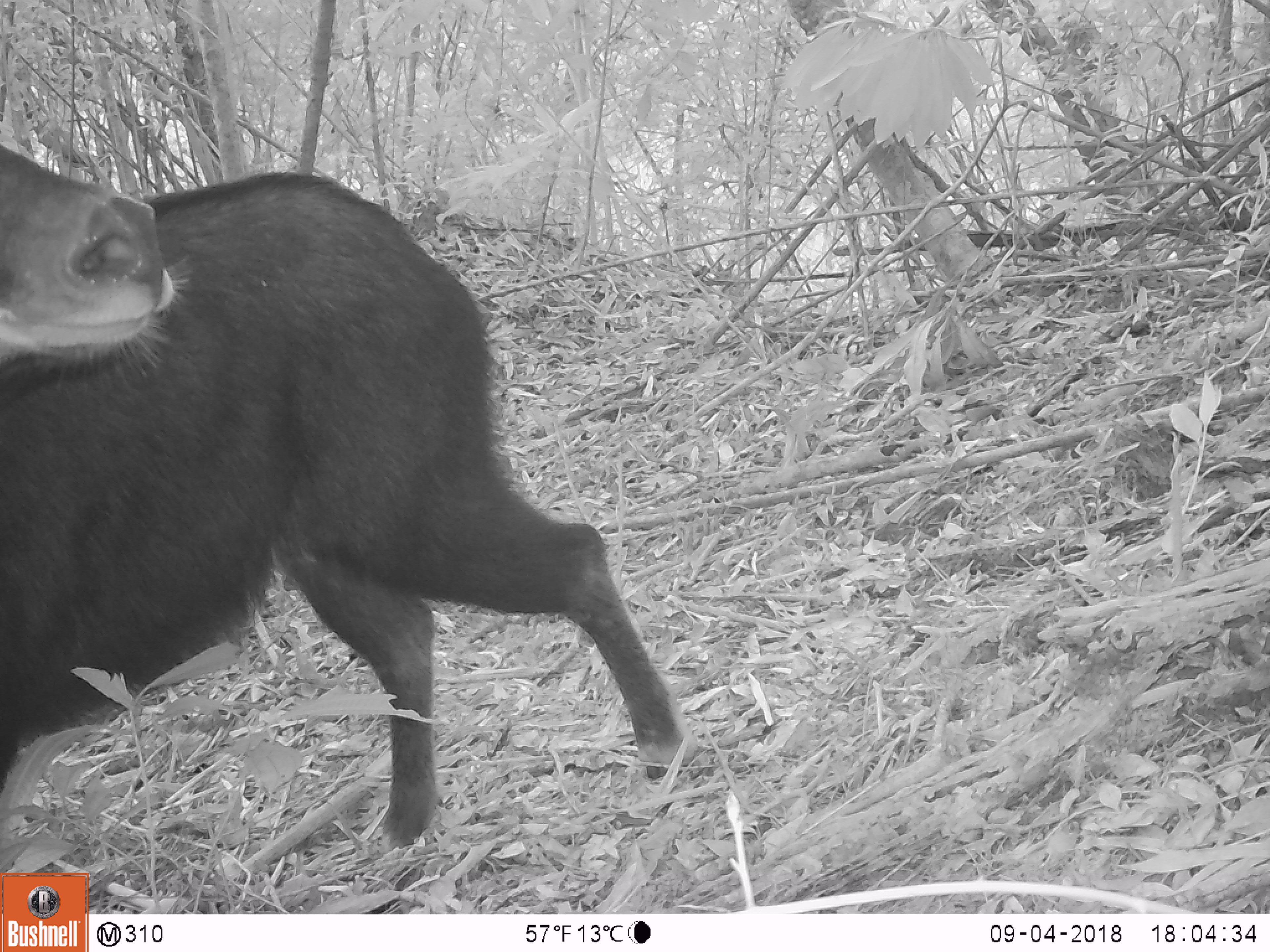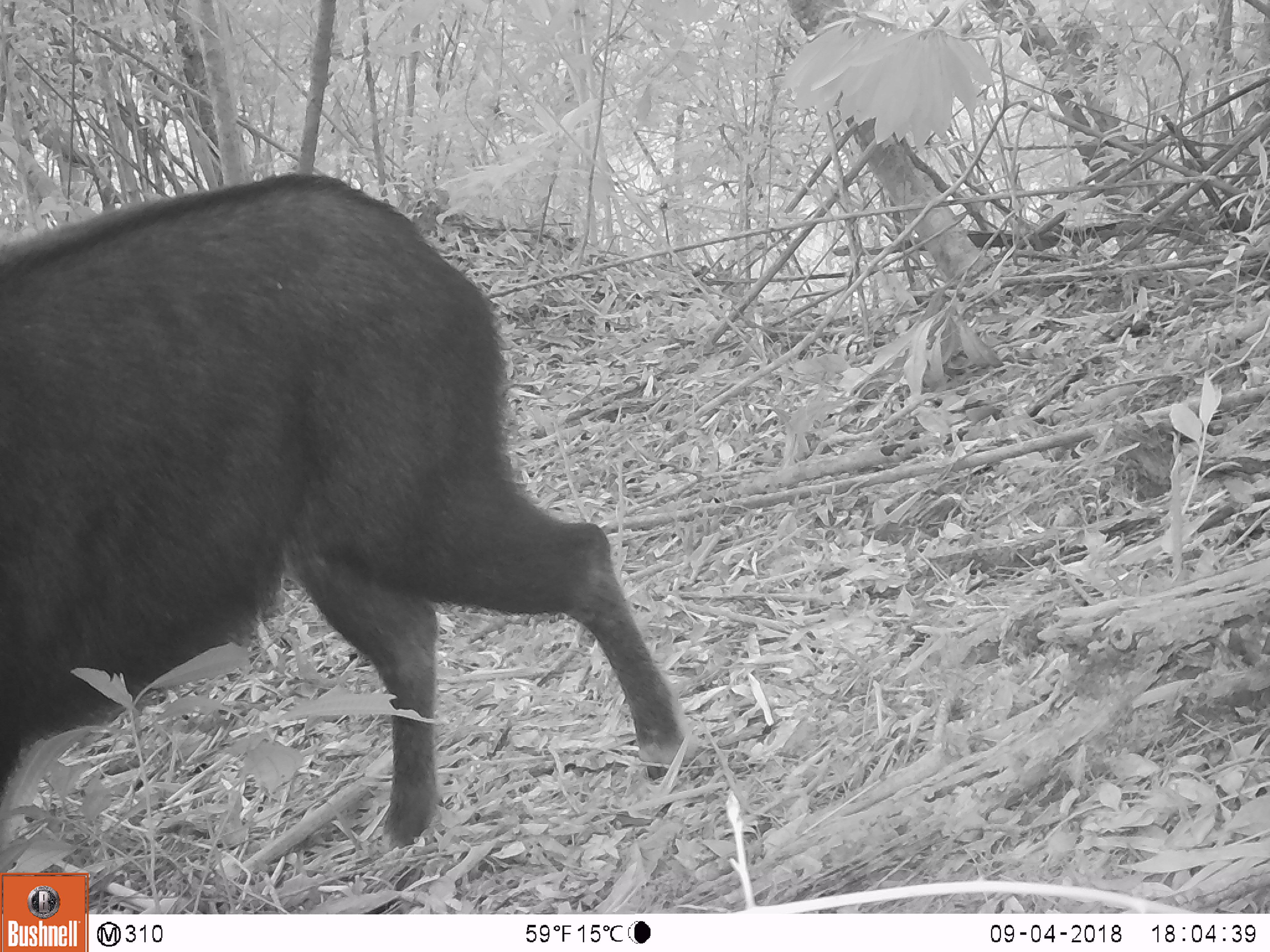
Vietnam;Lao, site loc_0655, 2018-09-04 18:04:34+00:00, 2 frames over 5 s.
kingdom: Animalia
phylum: Chordata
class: Mammalia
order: Artiodactyla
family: Bovidae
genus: Capricornis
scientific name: Capricornis sumatraensis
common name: chinese serow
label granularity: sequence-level